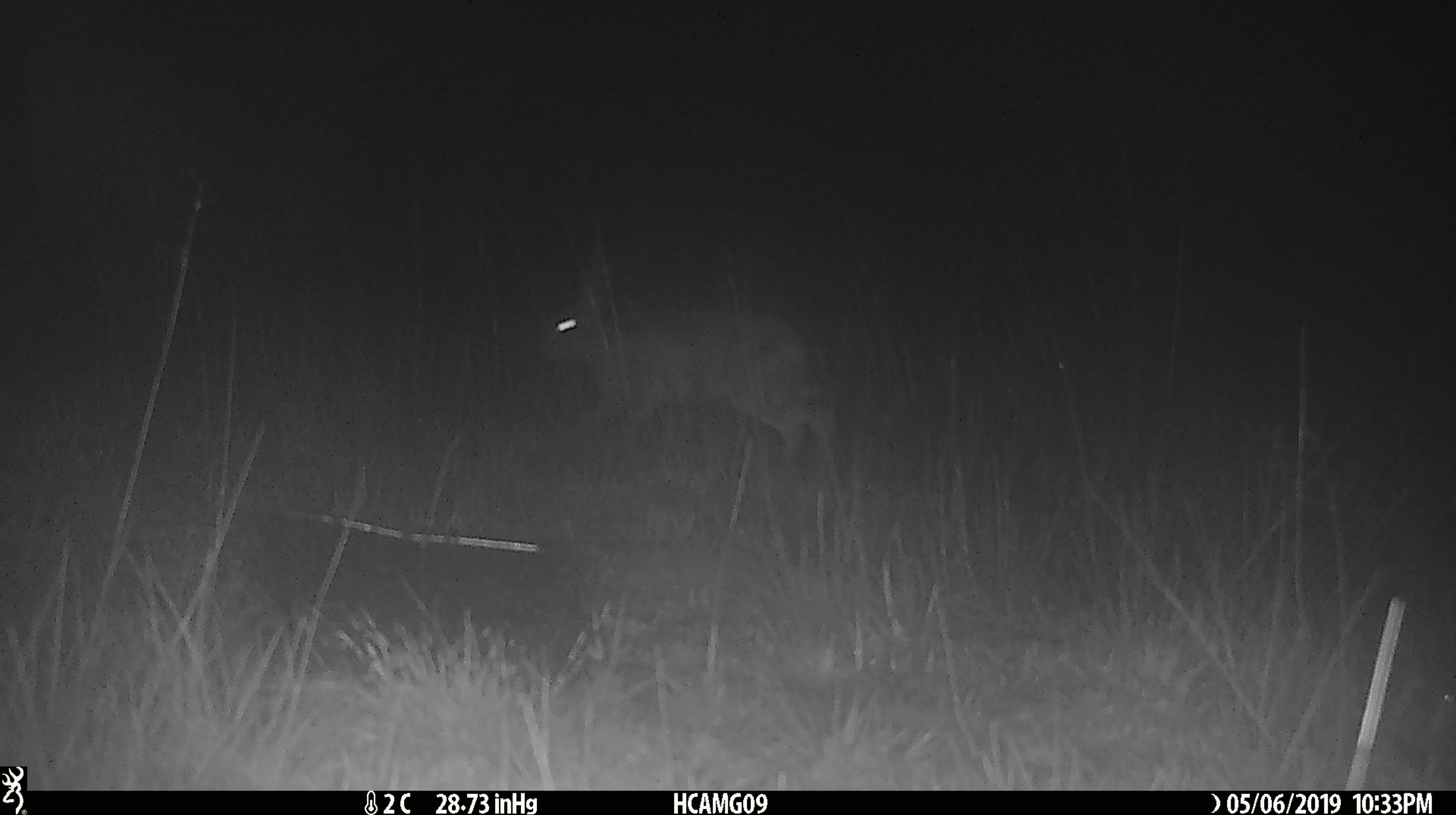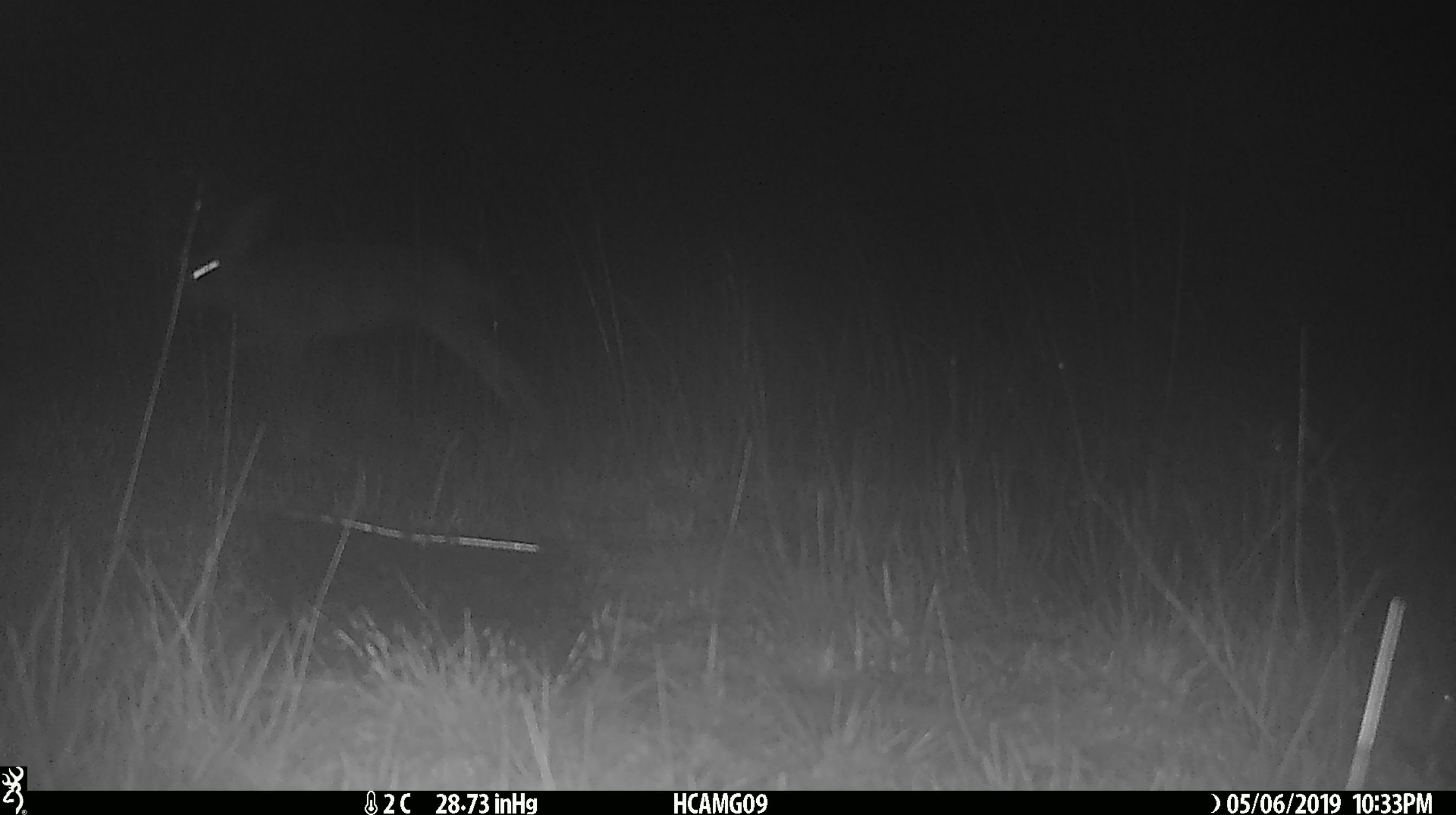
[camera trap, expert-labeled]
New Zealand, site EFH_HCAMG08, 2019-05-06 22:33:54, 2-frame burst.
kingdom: Animalia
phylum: Chordata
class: Mammalia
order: Lagomorpha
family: Leporidae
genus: Lepus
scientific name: Lepus europaeus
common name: brown hare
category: hare